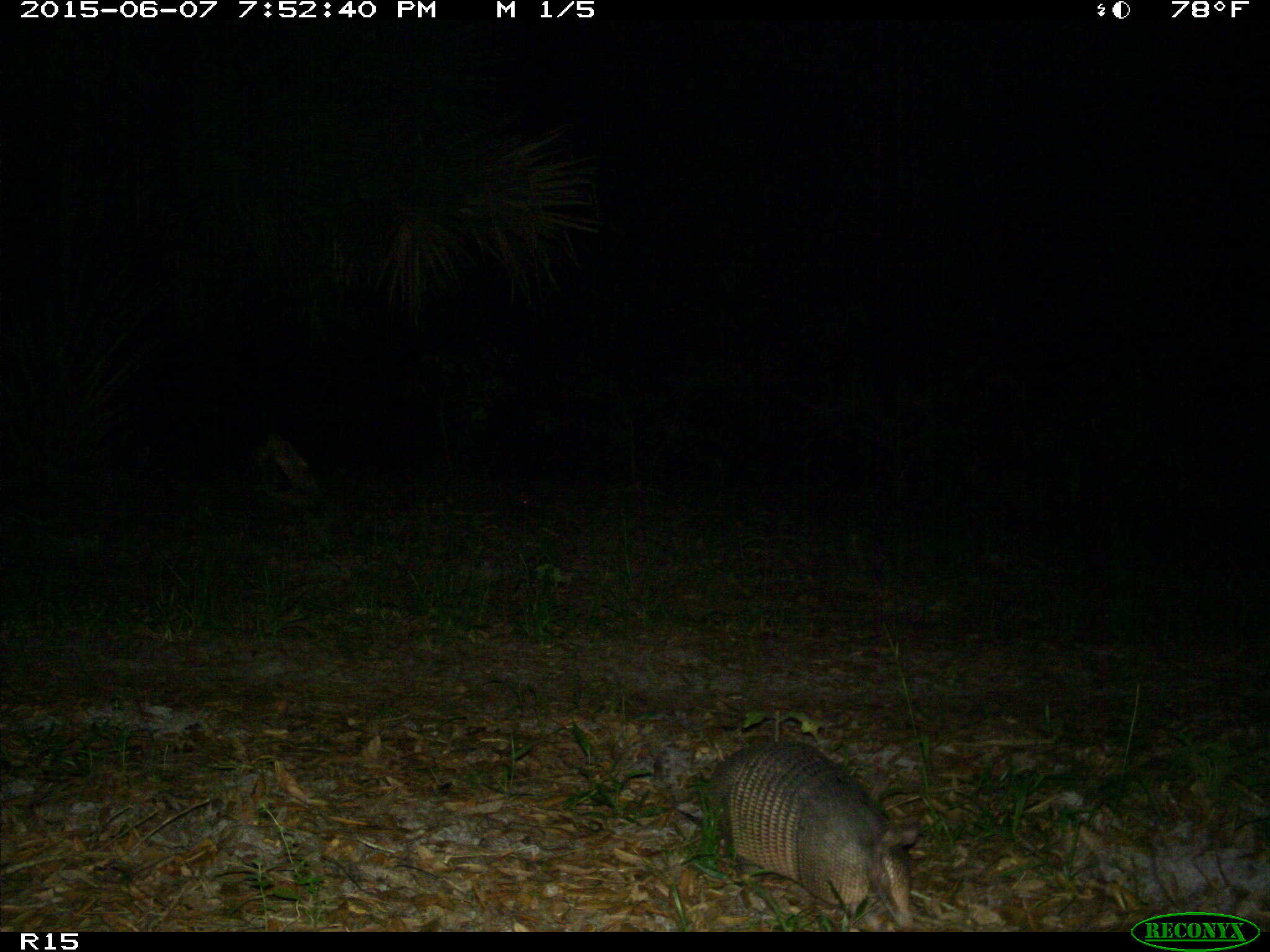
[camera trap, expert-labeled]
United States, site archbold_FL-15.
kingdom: Animalia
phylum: Chordata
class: Mammalia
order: Cingulata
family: Dasypodidae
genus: Dasypus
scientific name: Dasypus novemcinctus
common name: nine-banded armadillo